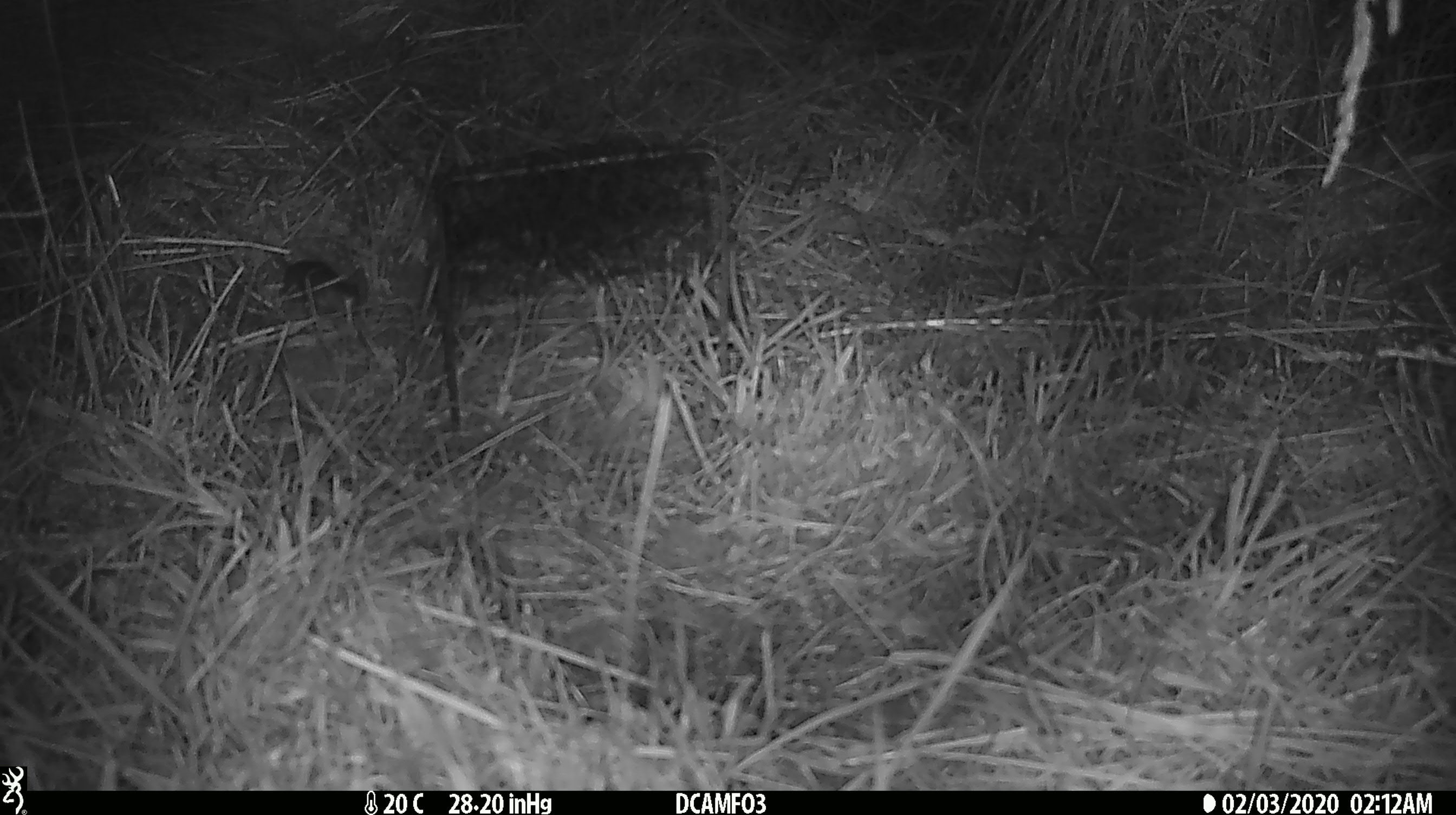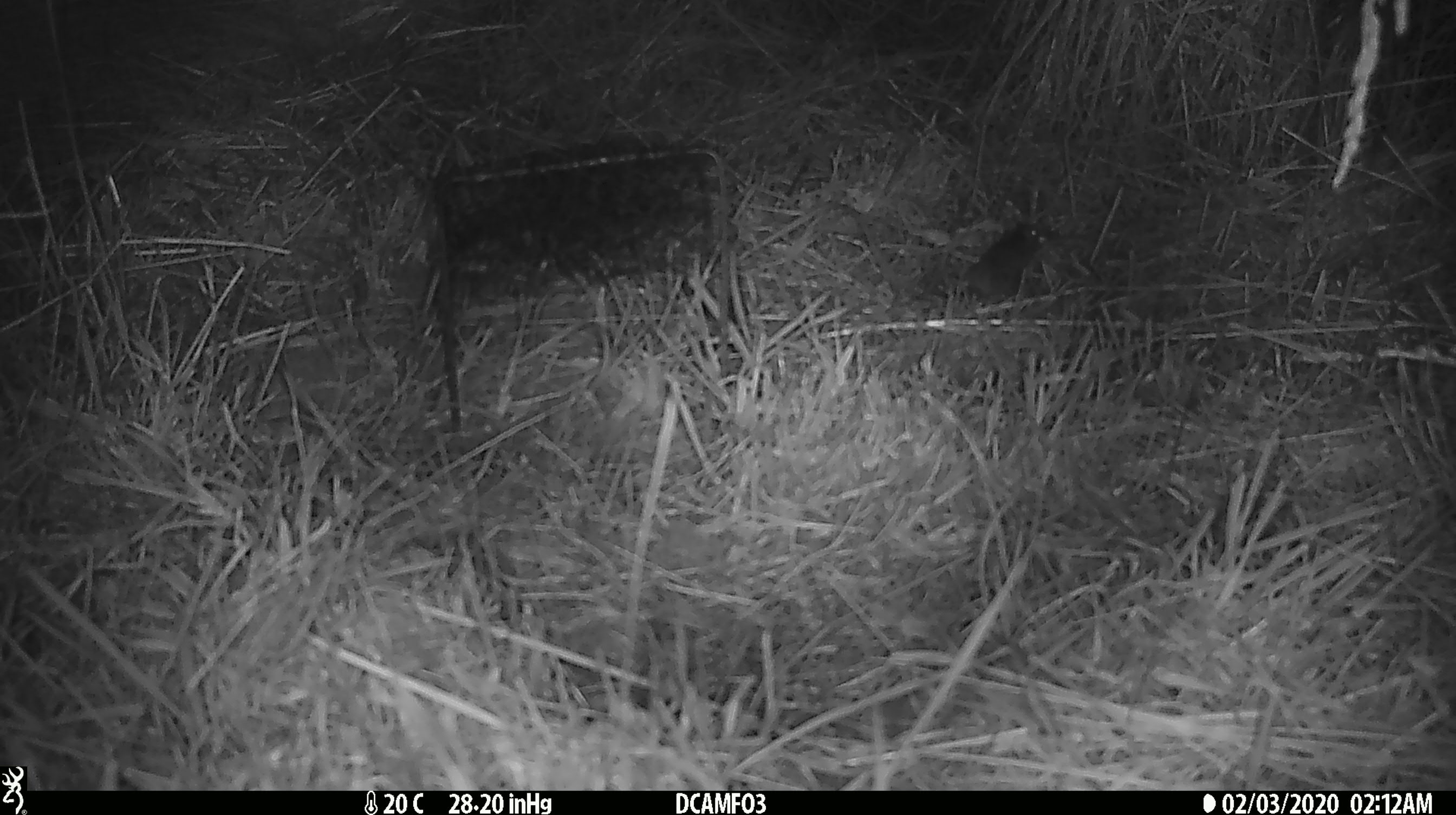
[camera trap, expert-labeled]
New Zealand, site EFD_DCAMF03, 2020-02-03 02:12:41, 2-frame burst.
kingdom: Animalia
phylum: Chordata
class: Mammalia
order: Rodentia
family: Muridae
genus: Mus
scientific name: Mus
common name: mouse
Mouse (Mus).